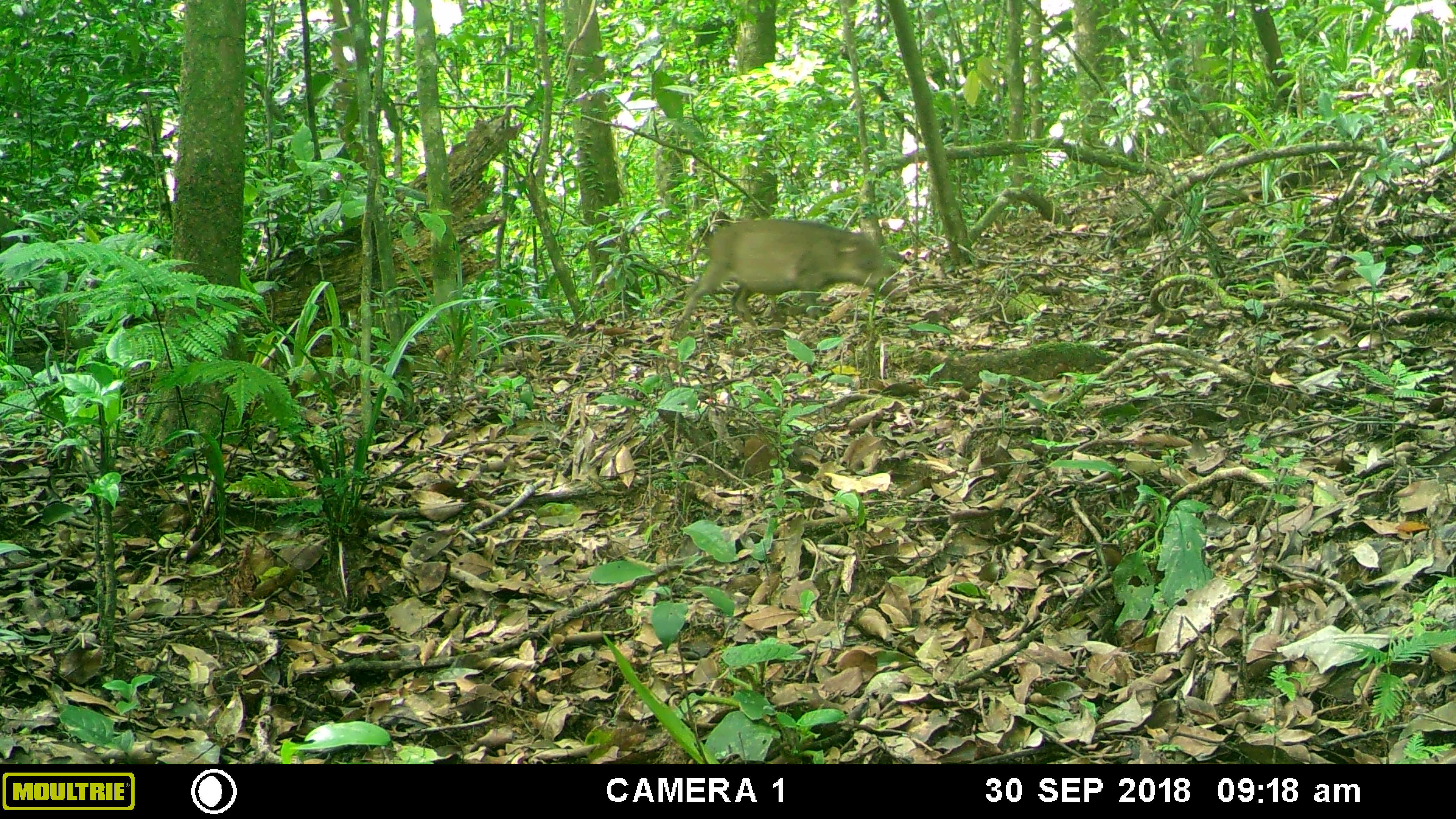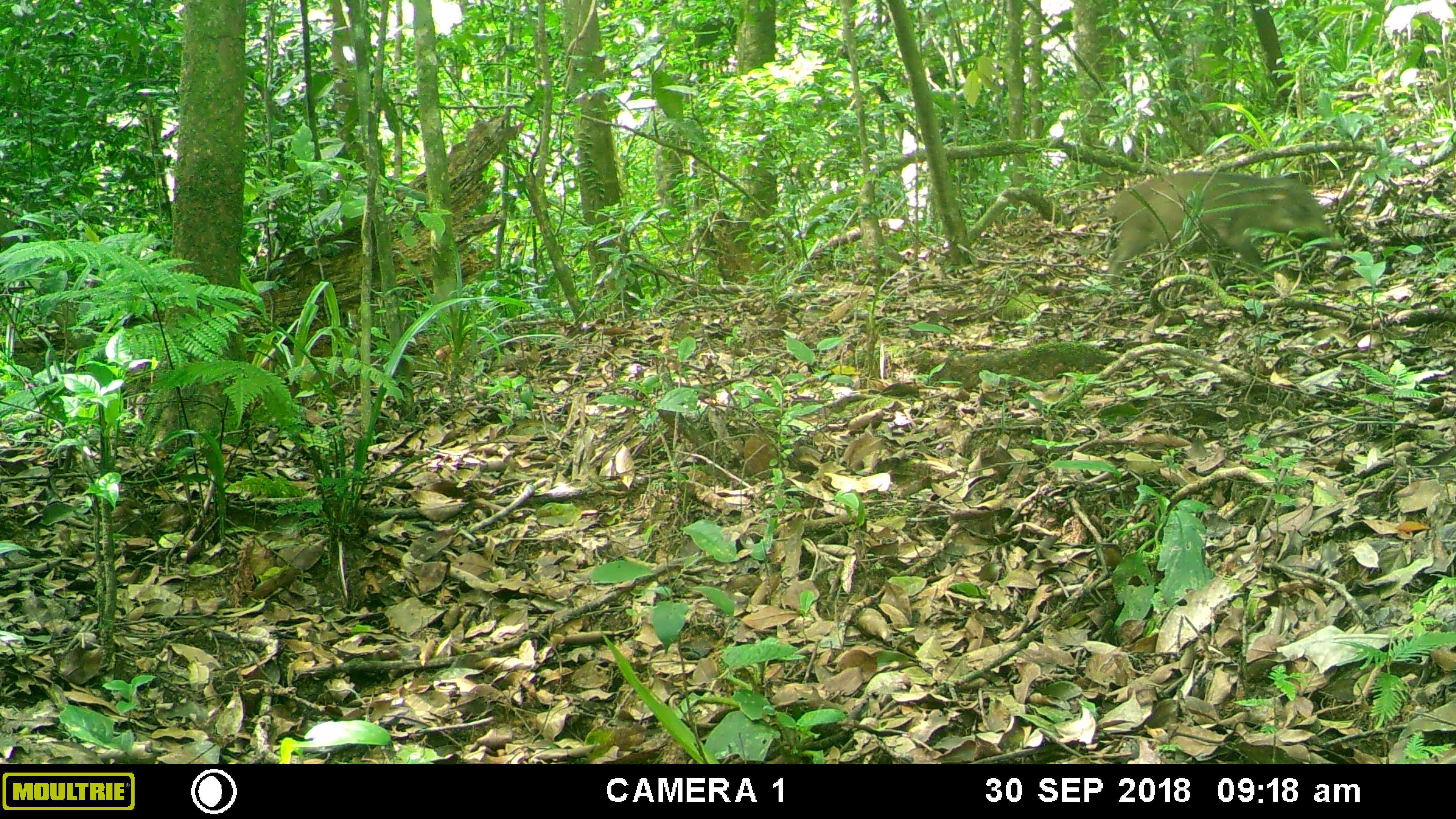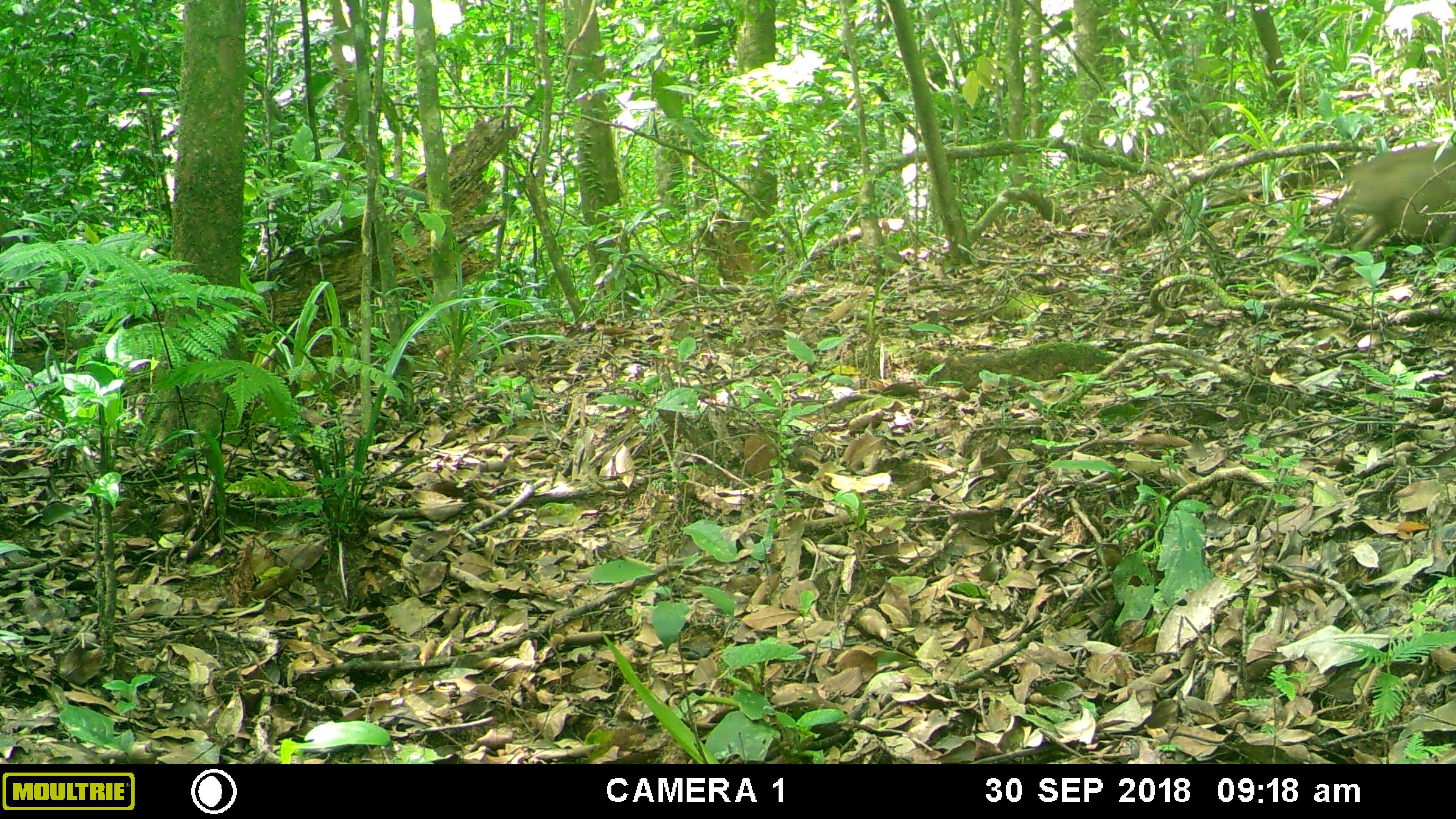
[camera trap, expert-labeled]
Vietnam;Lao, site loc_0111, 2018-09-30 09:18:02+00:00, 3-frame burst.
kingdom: Animalia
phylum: Chordata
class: Mammalia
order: Artiodactyla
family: Suidae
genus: Sus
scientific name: Sus scrofa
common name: eurasian wild pig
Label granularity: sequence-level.